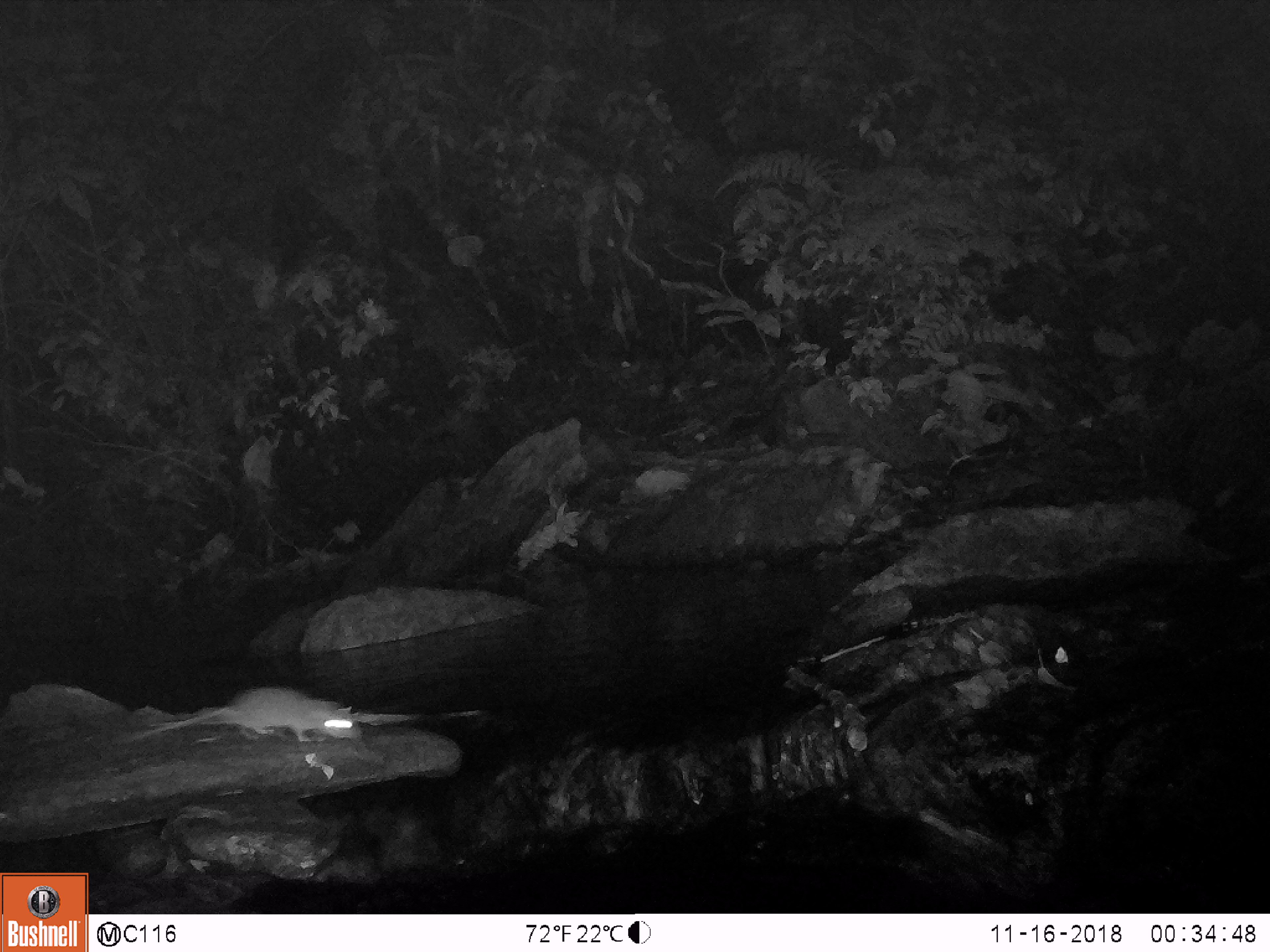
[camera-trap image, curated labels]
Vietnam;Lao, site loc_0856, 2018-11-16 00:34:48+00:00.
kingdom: Animalia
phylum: Chordata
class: Mammalia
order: Rodentia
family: Muridae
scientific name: Muridae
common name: old-world mice and rats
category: unidentified murid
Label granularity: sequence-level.